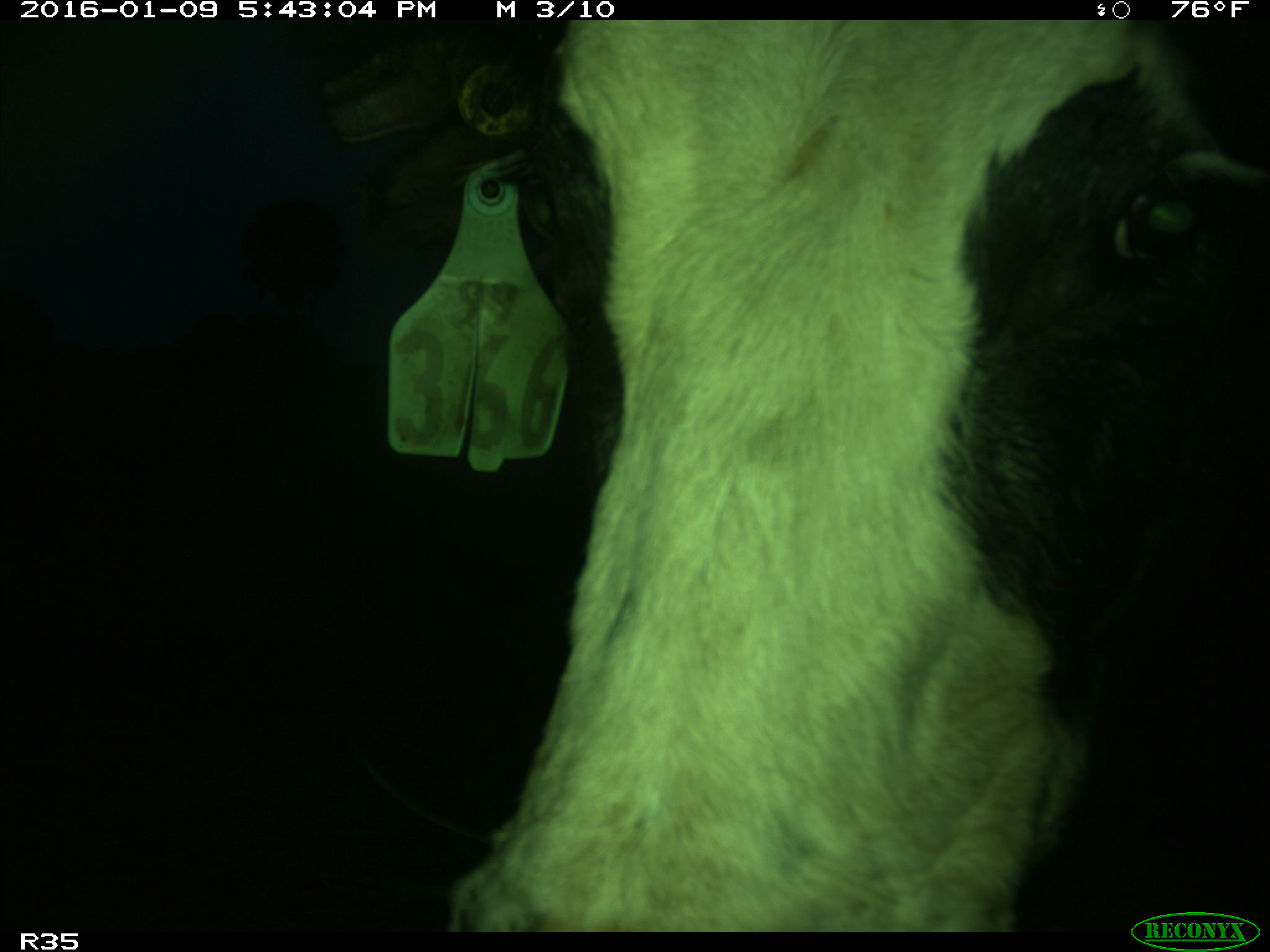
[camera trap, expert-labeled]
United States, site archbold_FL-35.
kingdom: Animalia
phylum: Chordata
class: Mammalia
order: Artiodactyla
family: Bovidae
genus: Bos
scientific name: Bos taurus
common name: domestic cow